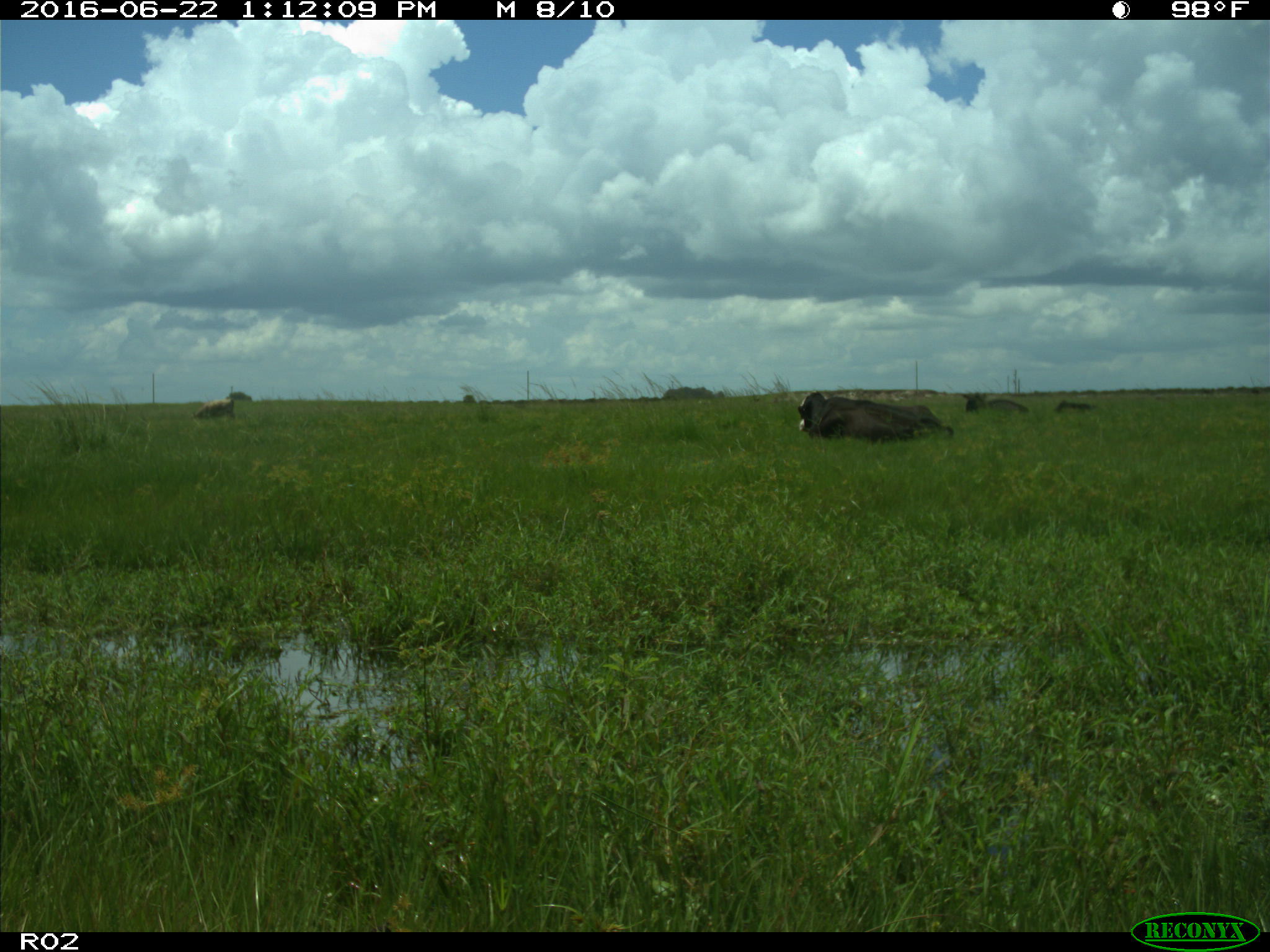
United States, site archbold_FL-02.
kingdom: Animalia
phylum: Chordata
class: Mammalia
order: Artiodactyla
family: Bovidae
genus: Bos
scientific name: Bos taurus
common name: domestic cow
Bos taurus (domestic cow).